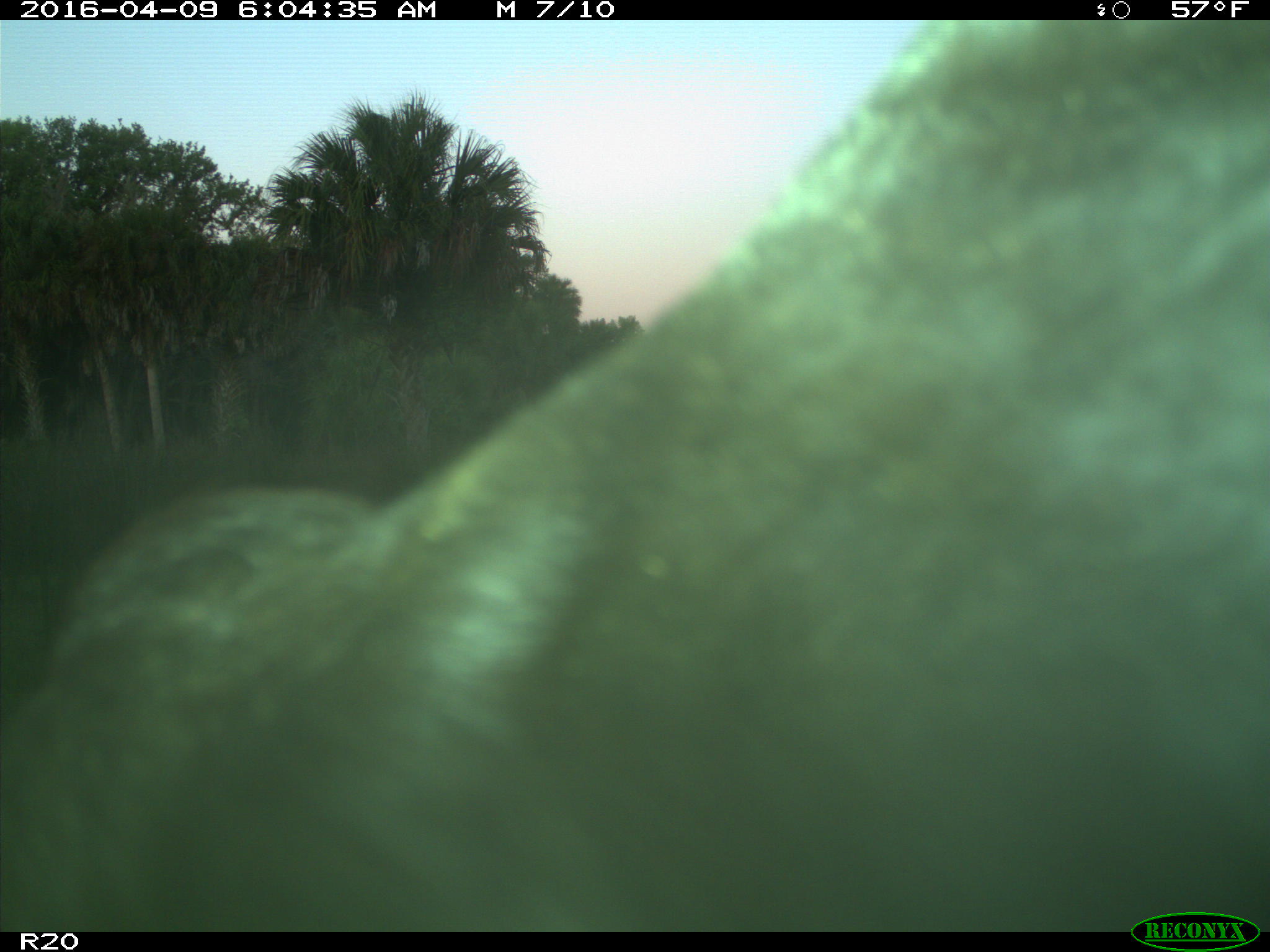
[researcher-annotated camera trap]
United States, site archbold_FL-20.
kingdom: Animalia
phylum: Chordata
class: Mammalia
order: Artiodactyla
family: Bovidae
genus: Bos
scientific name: Bos taurus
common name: domestic cow